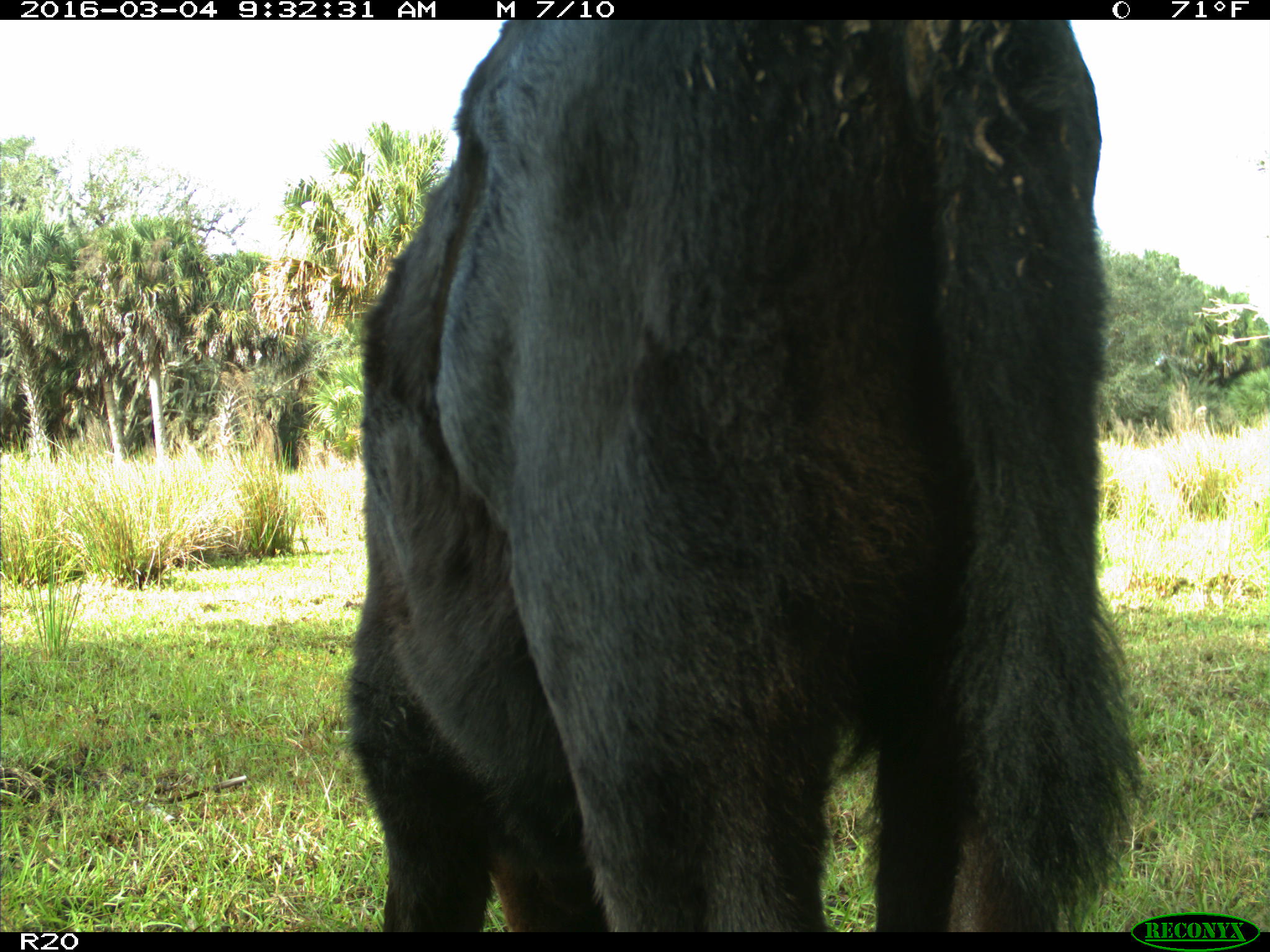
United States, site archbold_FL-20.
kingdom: Animalia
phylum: Chordata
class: Mammalia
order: Artiodactyla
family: Bovidae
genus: Bos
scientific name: Bos taurus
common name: domestic cow